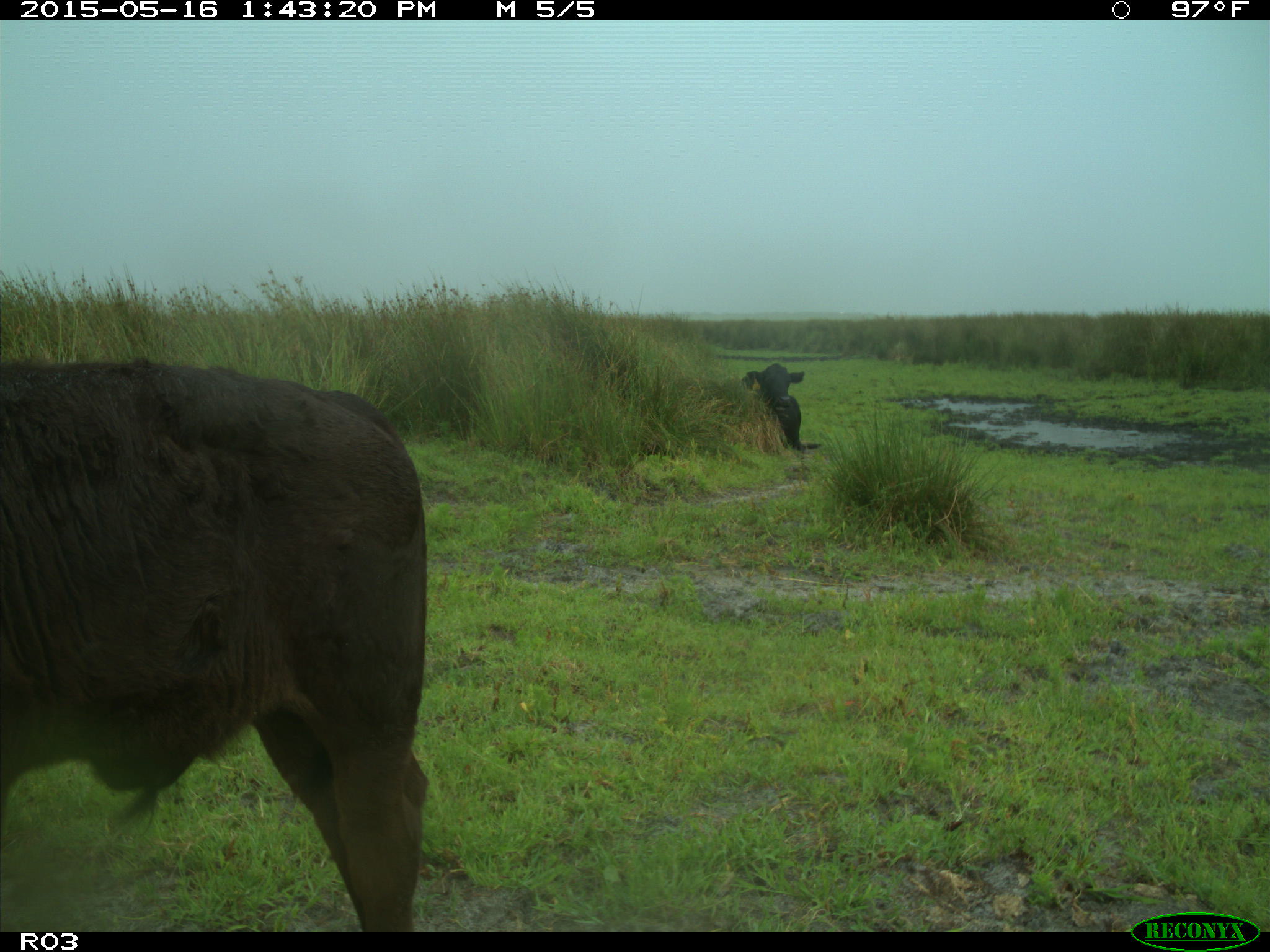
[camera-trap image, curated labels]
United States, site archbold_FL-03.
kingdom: Animalia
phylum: Chordata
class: Mammalia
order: Artiodactyla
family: Bovidae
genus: Bos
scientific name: Bos taurus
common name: domestic cow